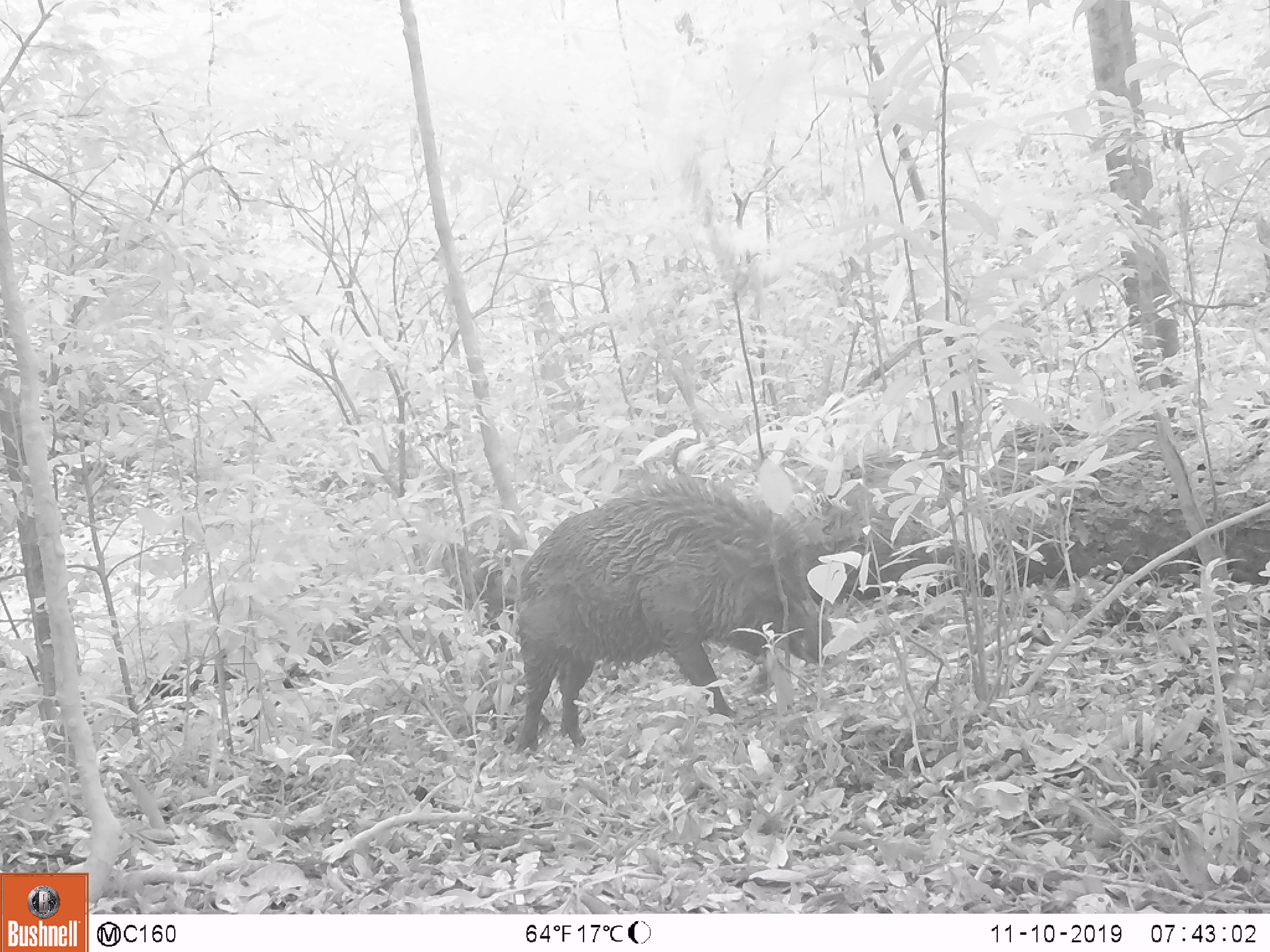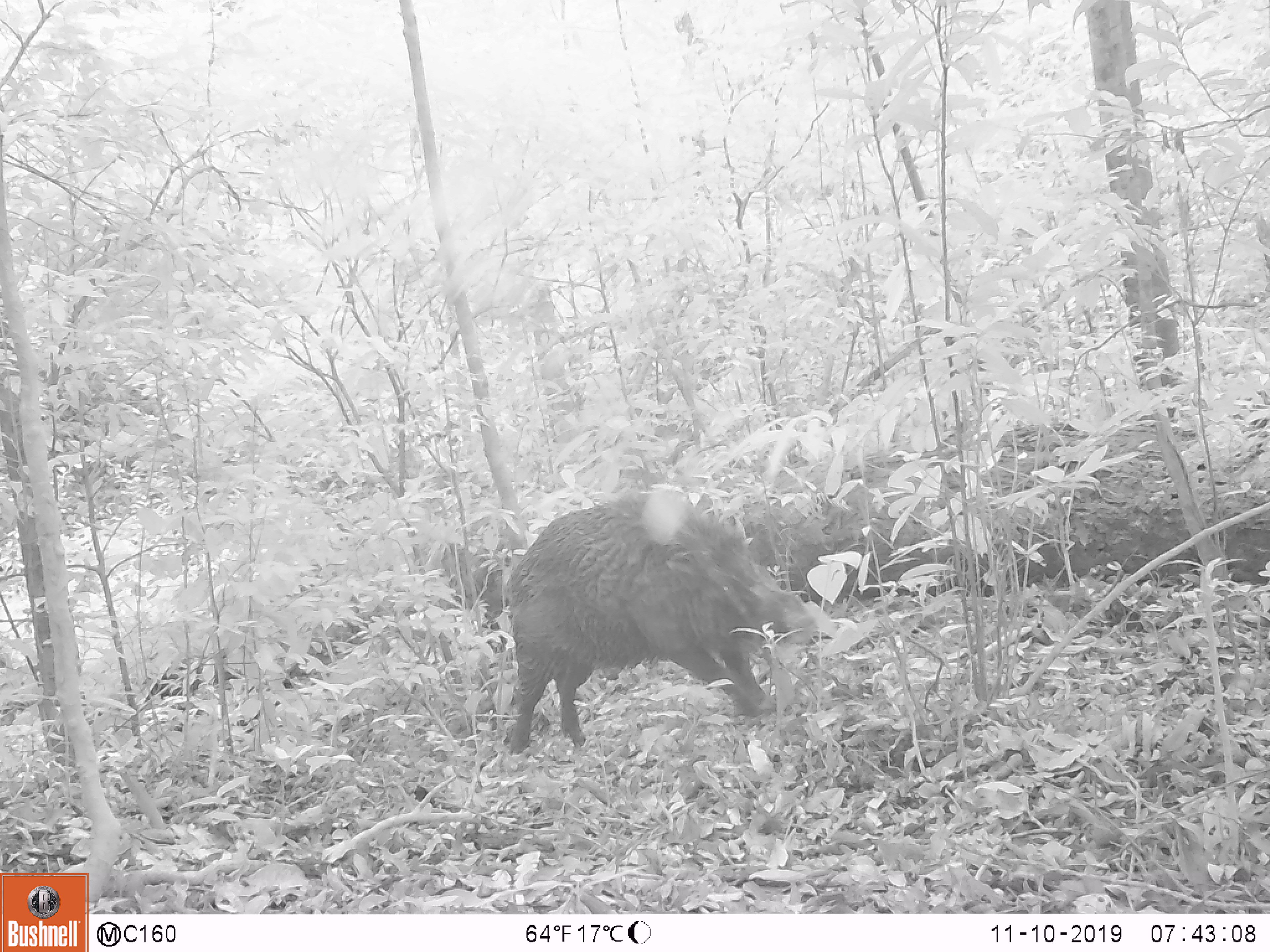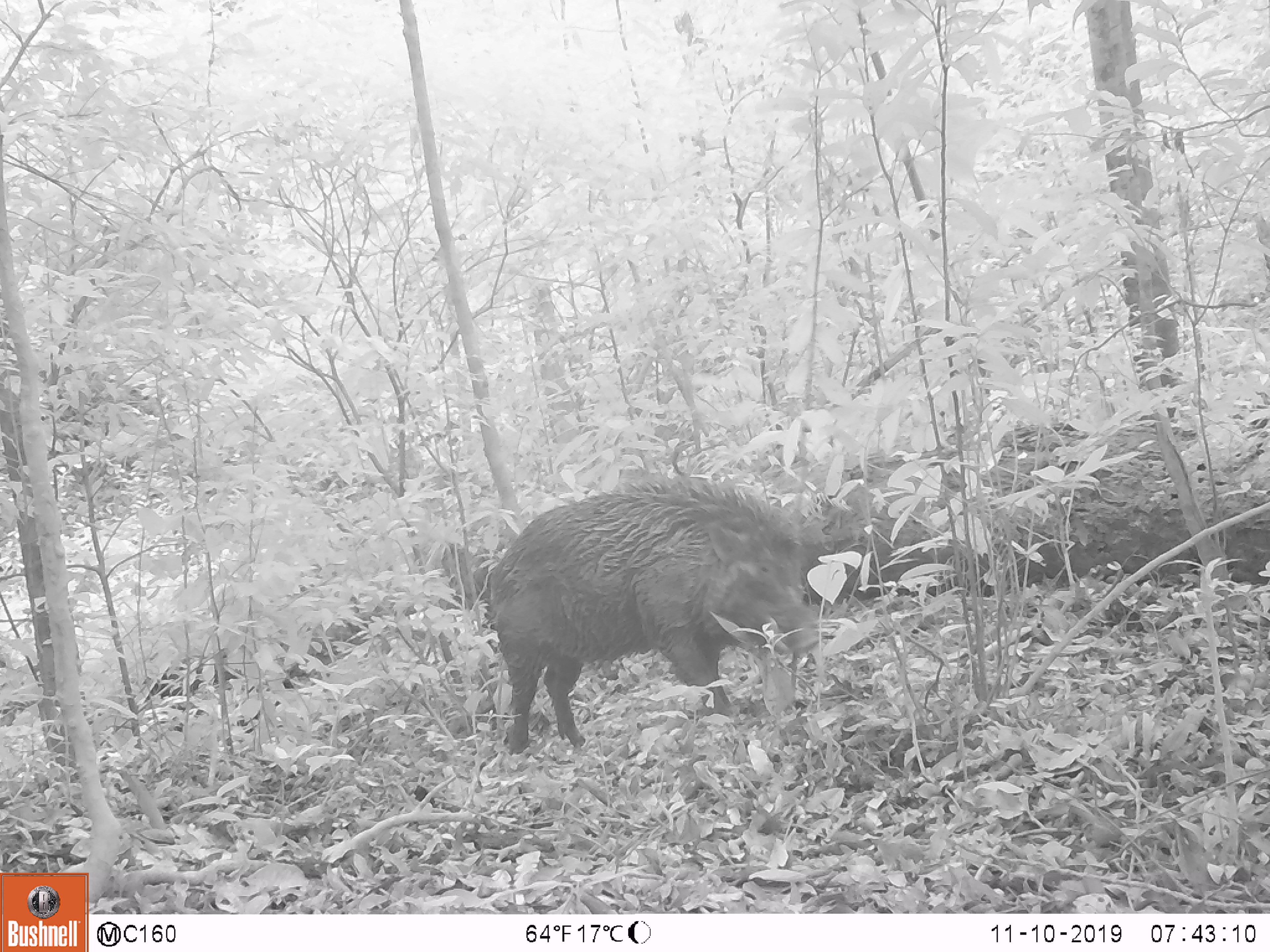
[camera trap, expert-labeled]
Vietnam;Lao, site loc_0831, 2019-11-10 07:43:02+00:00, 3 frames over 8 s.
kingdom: Animalia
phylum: Chordata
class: Mammalia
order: Artiodactyla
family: Suidae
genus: Sus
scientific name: Sus scrofa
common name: eurasian wild pig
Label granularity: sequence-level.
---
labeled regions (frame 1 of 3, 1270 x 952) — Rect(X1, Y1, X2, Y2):
eurasian wild pig: Rect(512, 480, 836, 755)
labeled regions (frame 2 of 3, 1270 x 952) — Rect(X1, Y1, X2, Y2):
eurasian wild pig: Rect(501, 500, 818, 749)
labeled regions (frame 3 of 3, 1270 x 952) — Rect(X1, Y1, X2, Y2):
eurasian wild pig: Rect(485, 480, 818, 752)